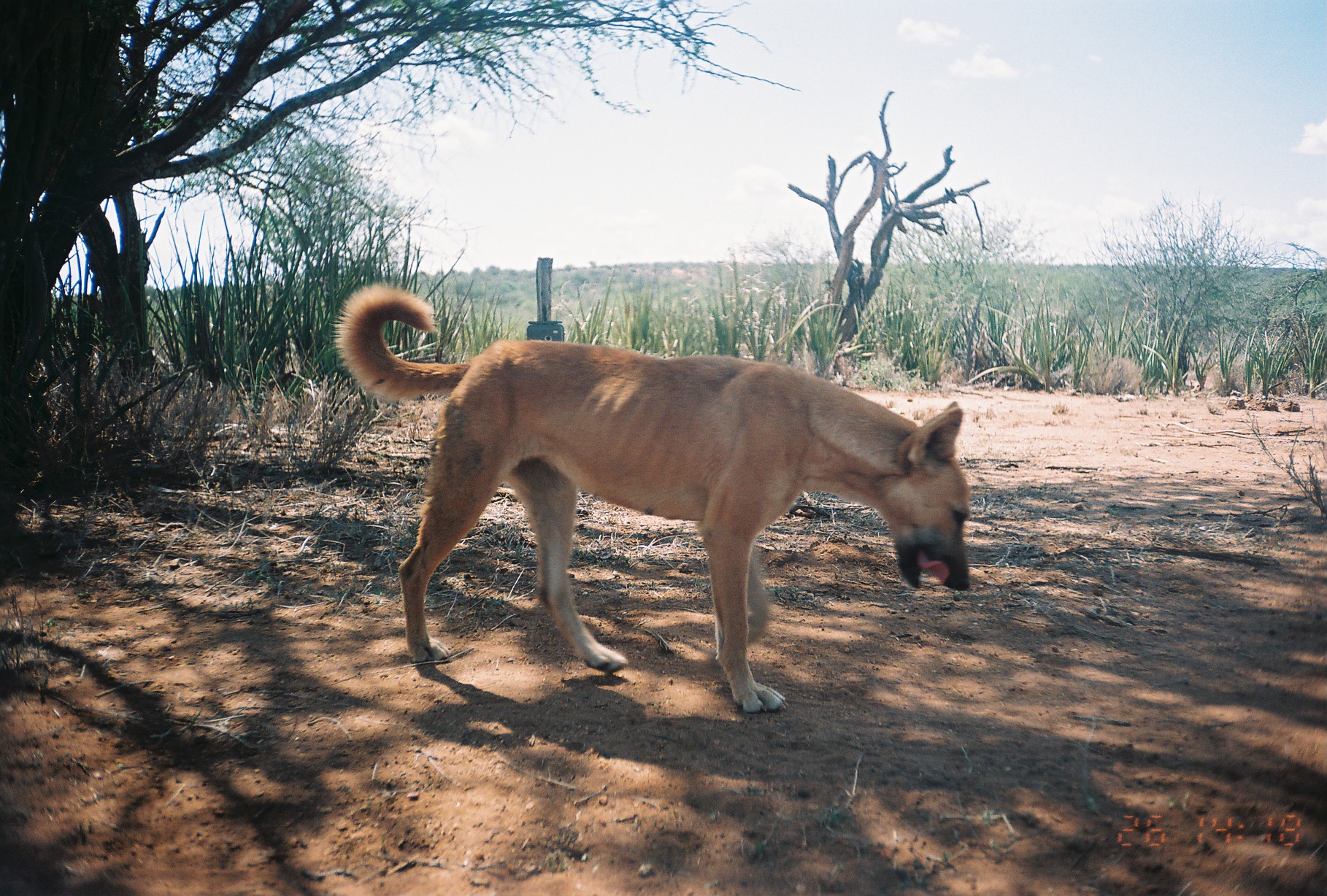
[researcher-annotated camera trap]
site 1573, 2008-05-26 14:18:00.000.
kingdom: Animalia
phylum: Chordata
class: Mammalia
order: Carnivora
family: Canidae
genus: Canis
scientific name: Canis familiaris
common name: domestic dog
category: canis lupus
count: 1